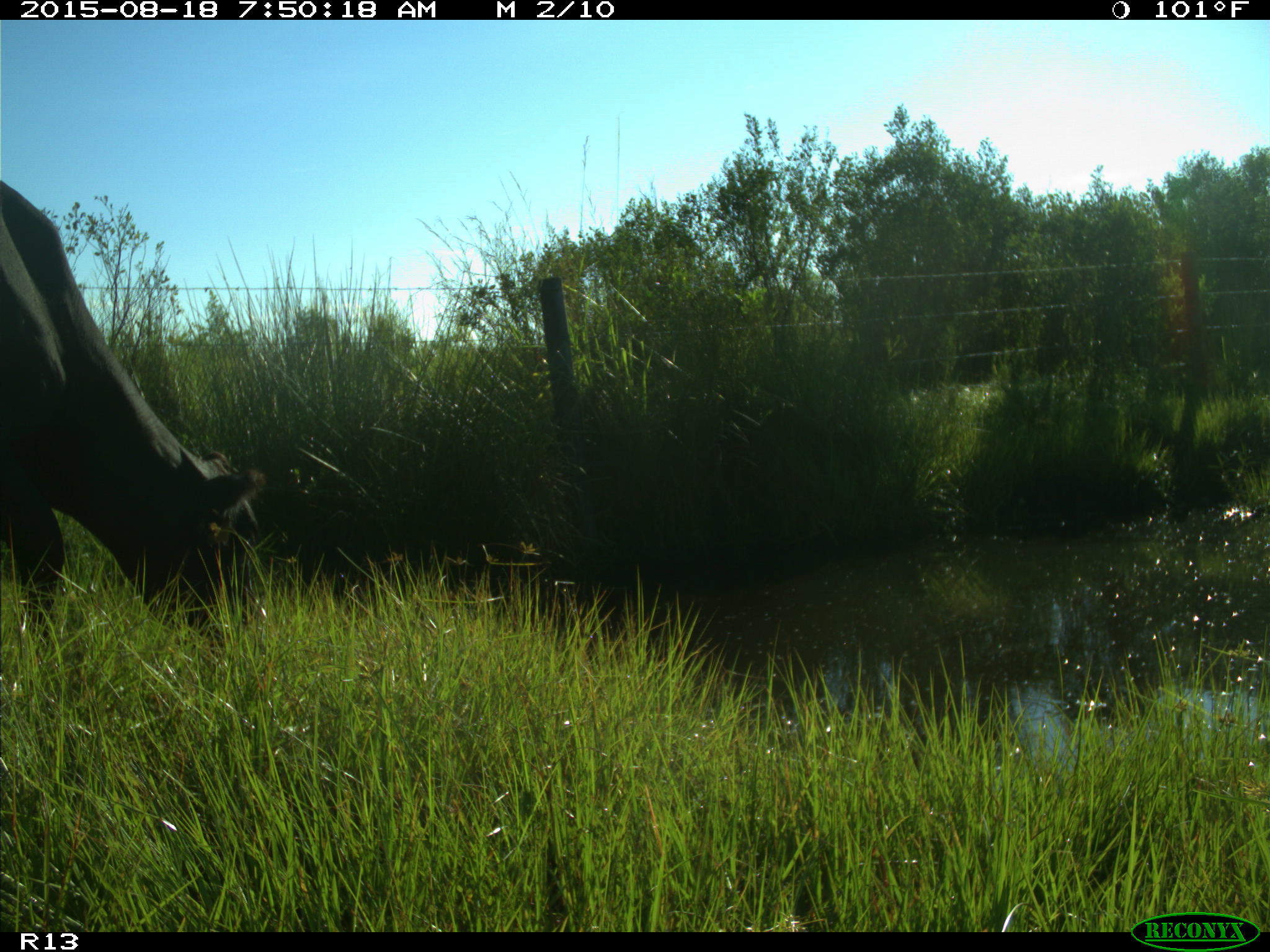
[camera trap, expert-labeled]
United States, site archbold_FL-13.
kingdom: Animalia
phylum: Chordata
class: Mammalia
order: Artiodactyla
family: Bovidae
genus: Bos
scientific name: Bos taurus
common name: domestic cow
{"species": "Bos taurus (domestic cow)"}